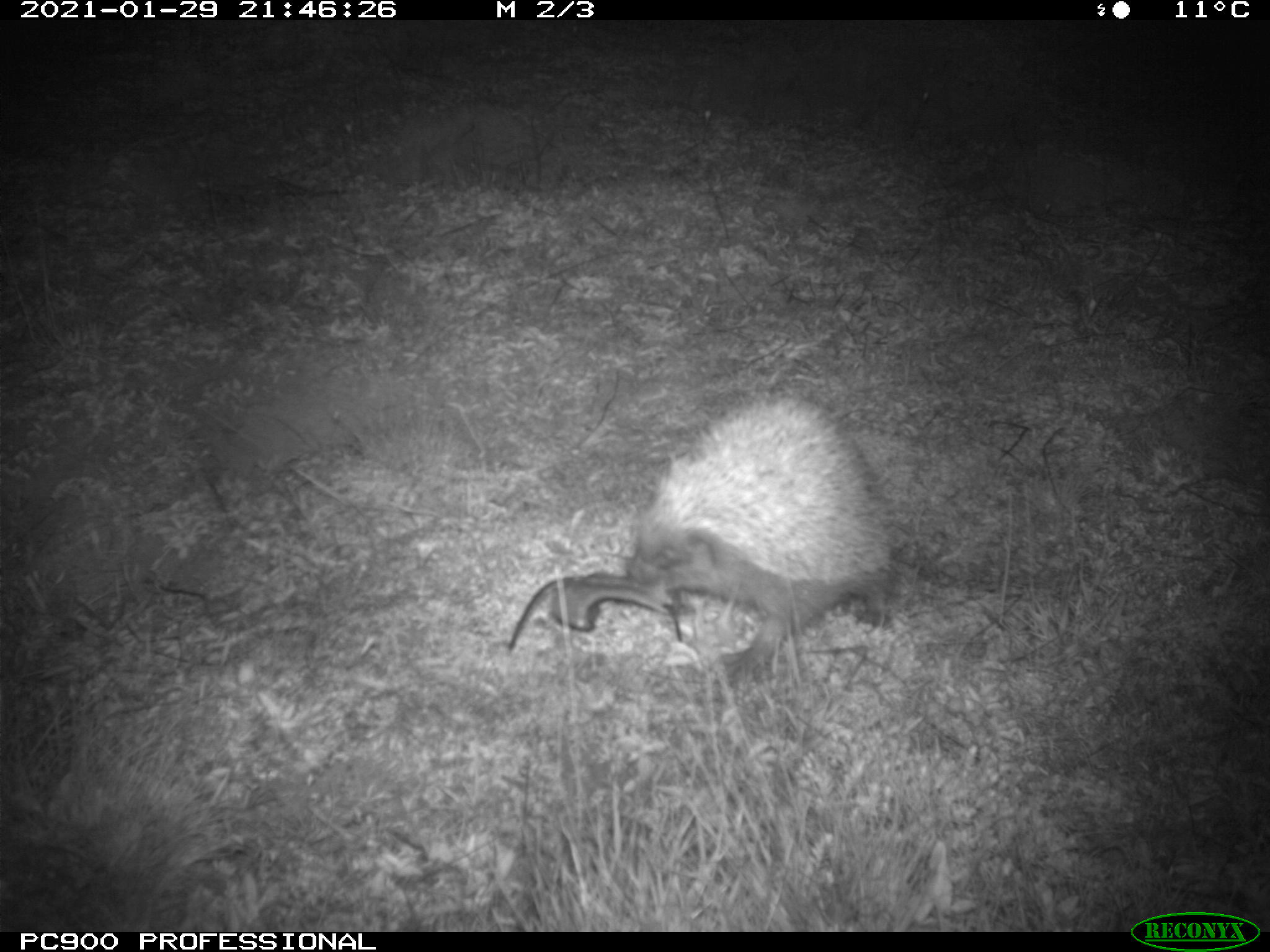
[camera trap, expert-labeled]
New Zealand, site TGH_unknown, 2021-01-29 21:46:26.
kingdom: Animalia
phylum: Chordata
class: Mammalia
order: Eulipotyphla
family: Erinaceidae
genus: Erinaceus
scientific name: Erinaceus europaeus europaeus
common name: european hedgehog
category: hedgehog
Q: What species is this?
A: Hedgehog (european hedgehog) (Erinaceus europaeus europaeus).